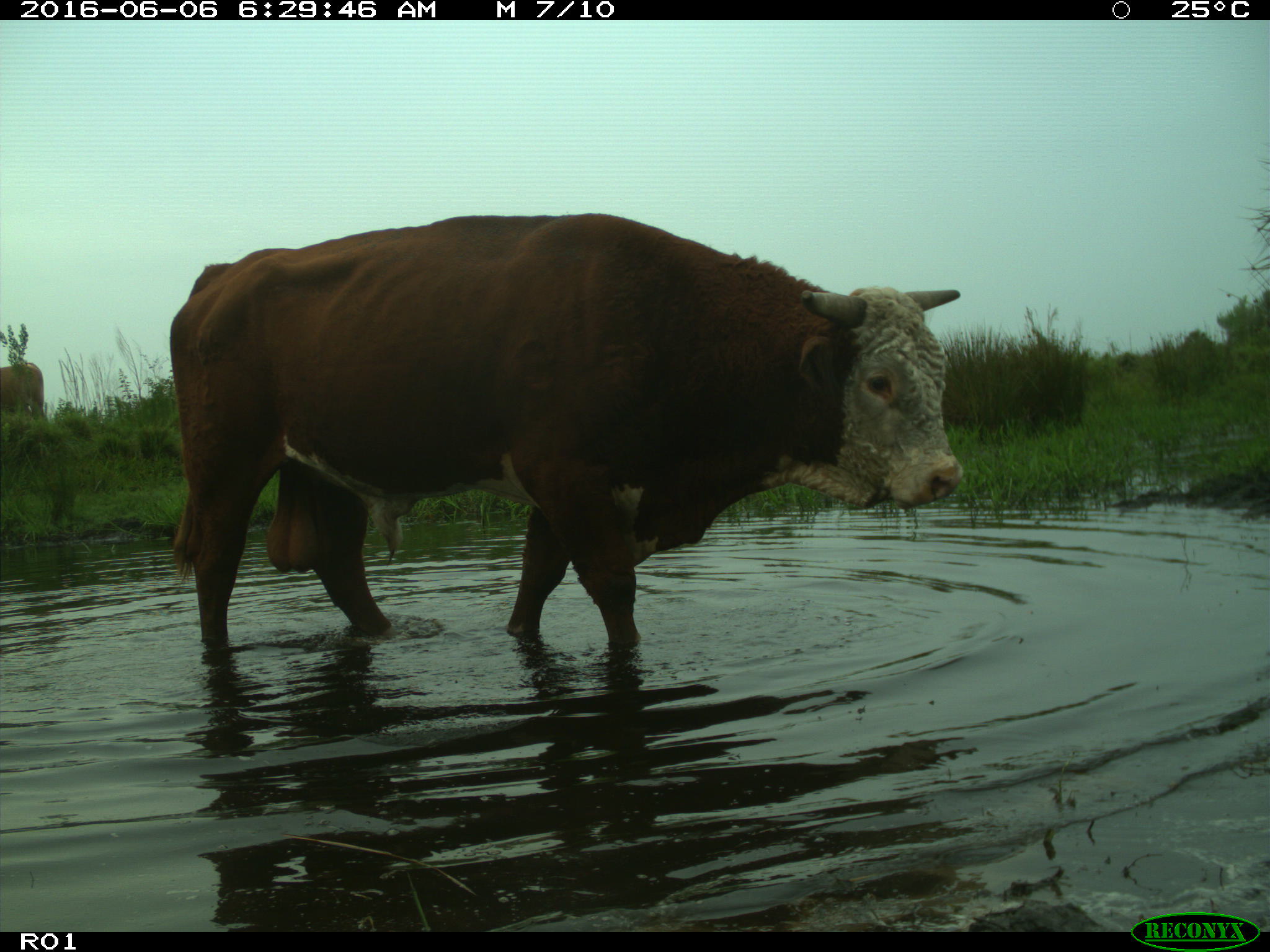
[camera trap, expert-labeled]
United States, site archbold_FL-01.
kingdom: Animalia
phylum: Chordata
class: Mammalia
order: Artiodactyla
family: Bovidae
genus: Bos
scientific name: Bos taurus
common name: domestic cow